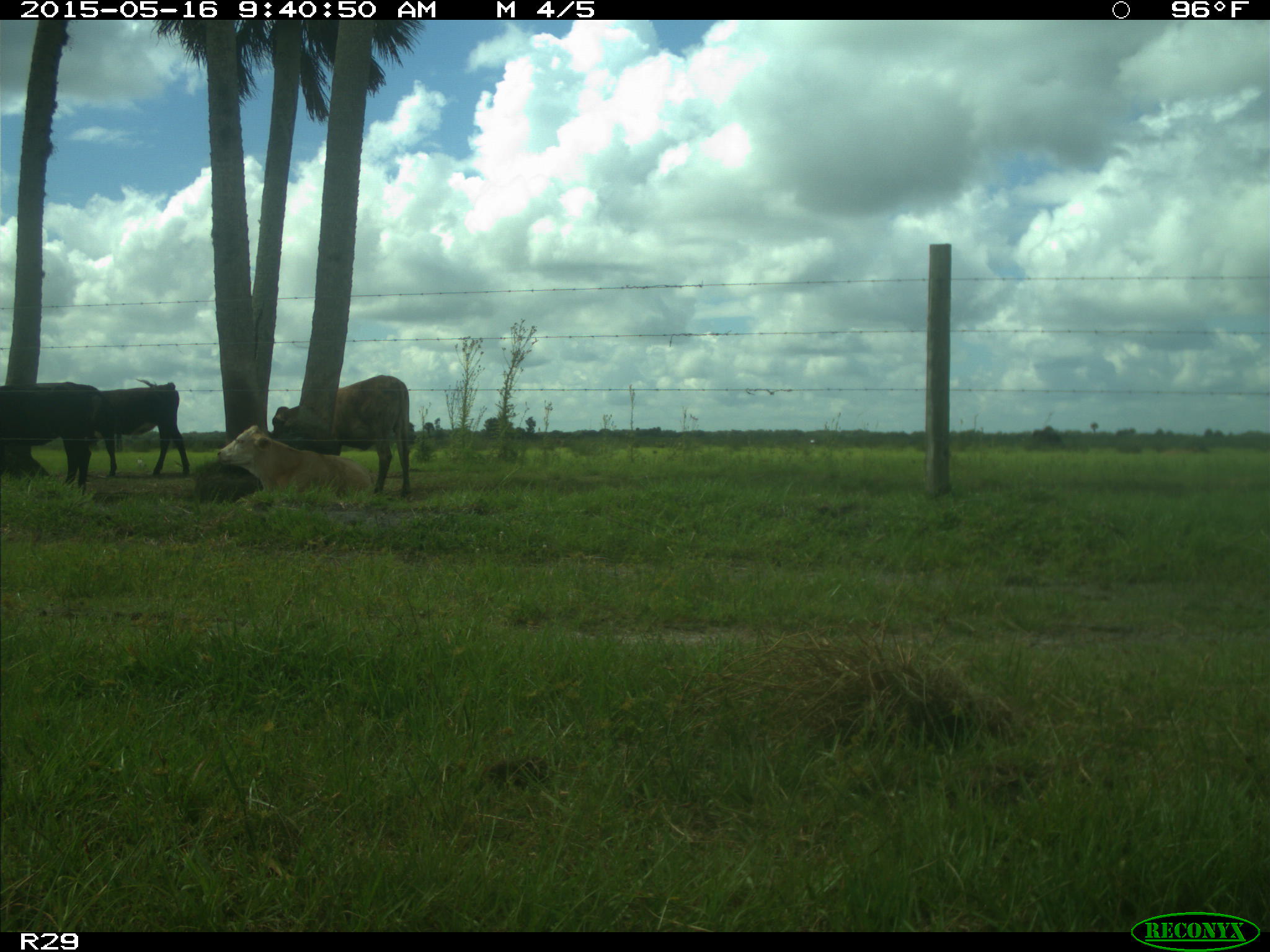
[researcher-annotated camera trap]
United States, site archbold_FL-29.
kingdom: Animalia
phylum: Chordata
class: Mammalia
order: Artiodactyla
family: Bovidae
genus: Bos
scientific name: Bos taurus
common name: domestic cow